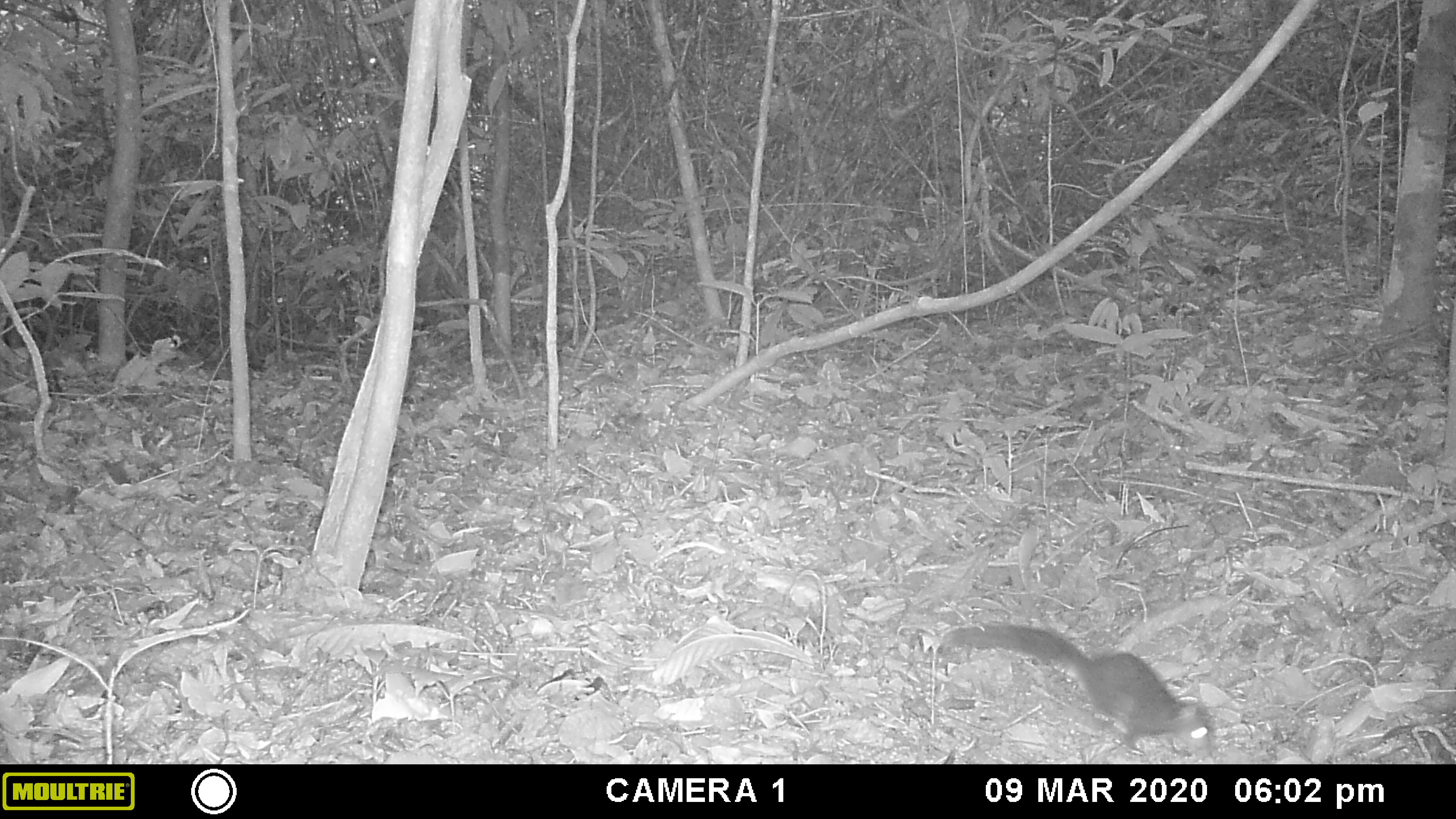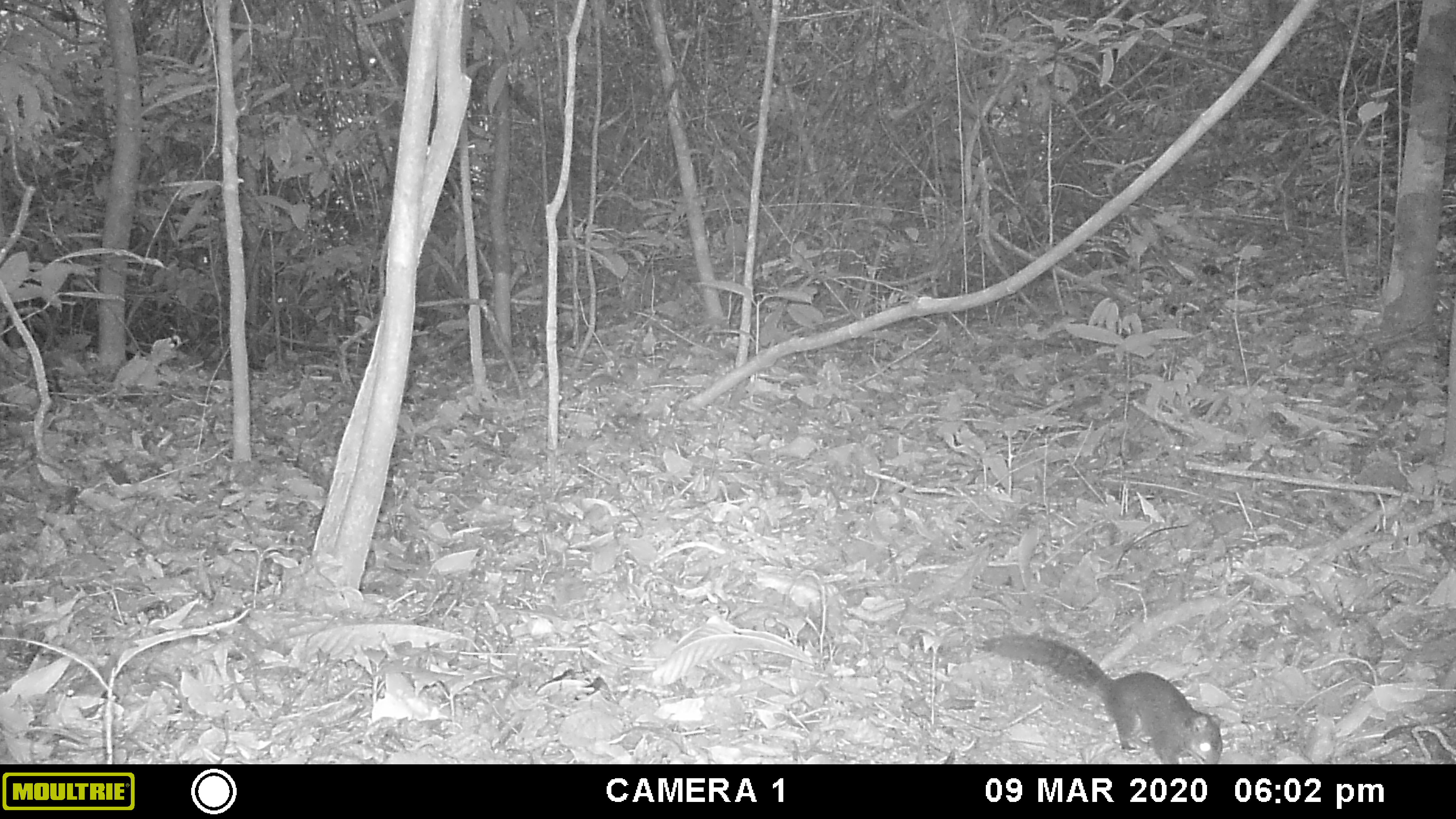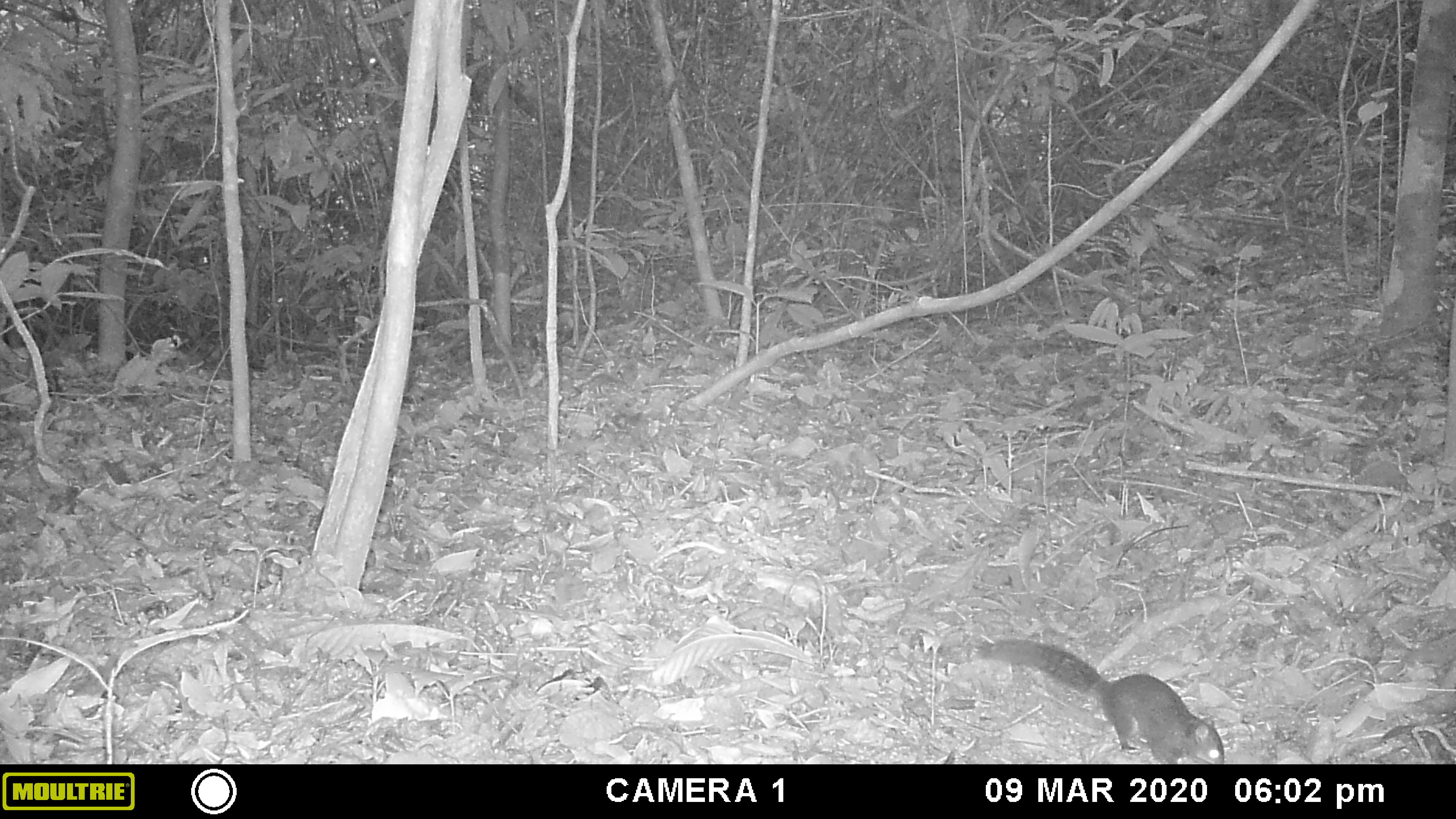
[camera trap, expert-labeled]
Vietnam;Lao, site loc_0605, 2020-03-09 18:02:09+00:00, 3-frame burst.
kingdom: Animalia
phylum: Chordata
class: Mammalia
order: Rodentia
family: Sciuridae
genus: Dremomys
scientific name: Dremomys rufigenis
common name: red-cheeked squirrel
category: red cheeked squirrel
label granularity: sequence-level